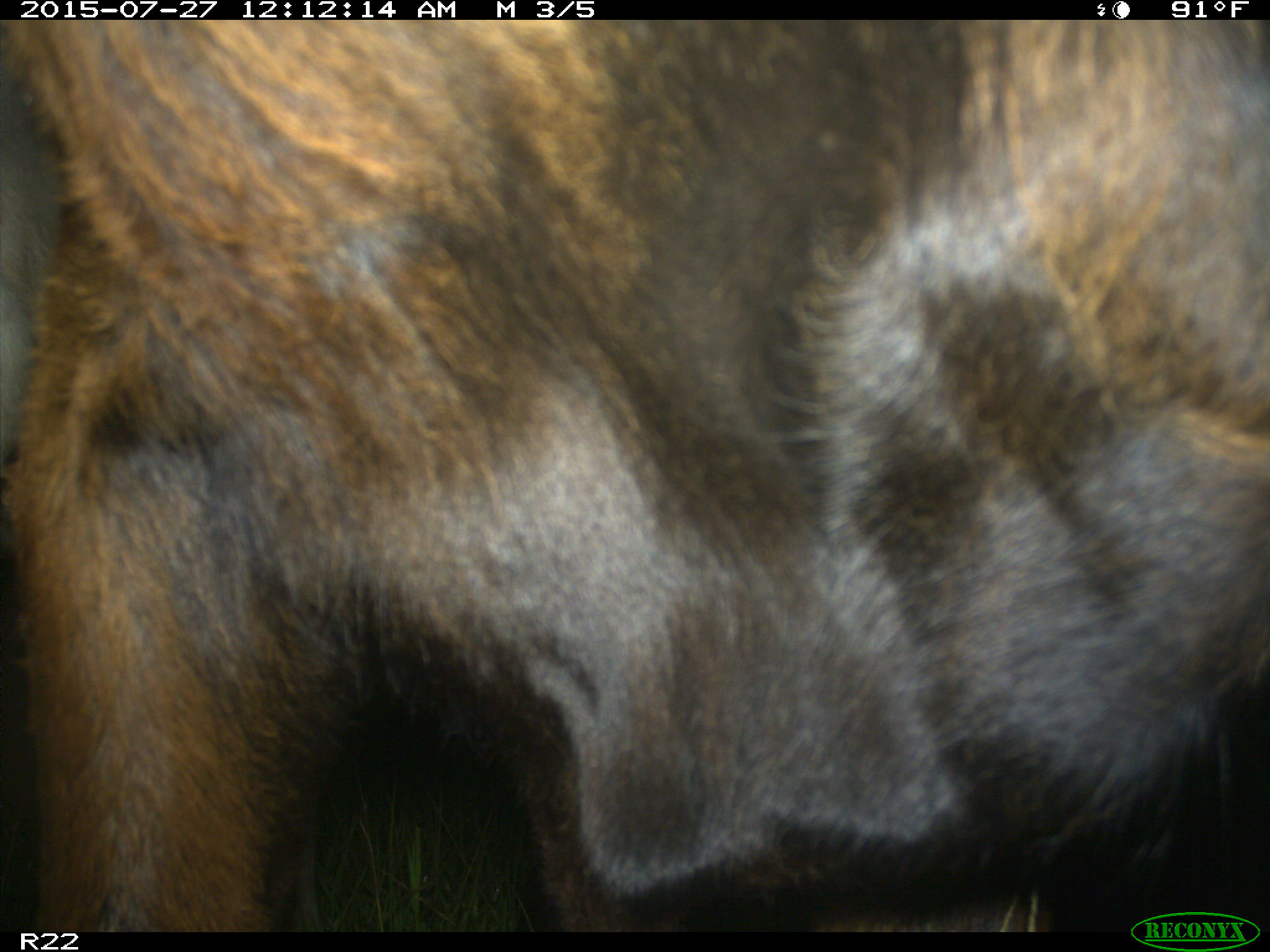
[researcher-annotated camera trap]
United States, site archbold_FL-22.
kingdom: Animalia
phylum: Chordata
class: Mammalia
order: Artiodactyla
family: Bovidae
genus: Bos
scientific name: Bos taurus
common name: domestic cow